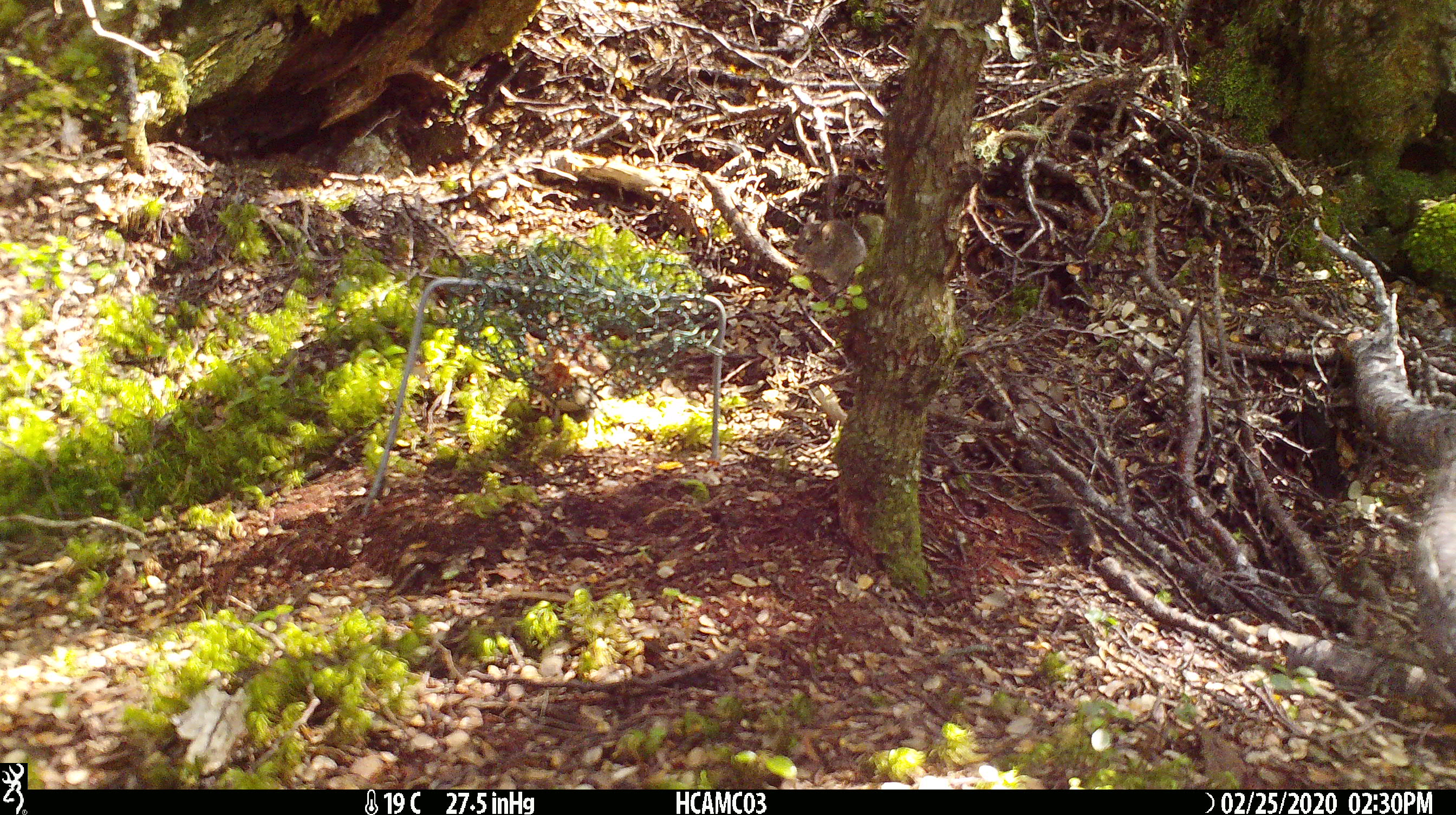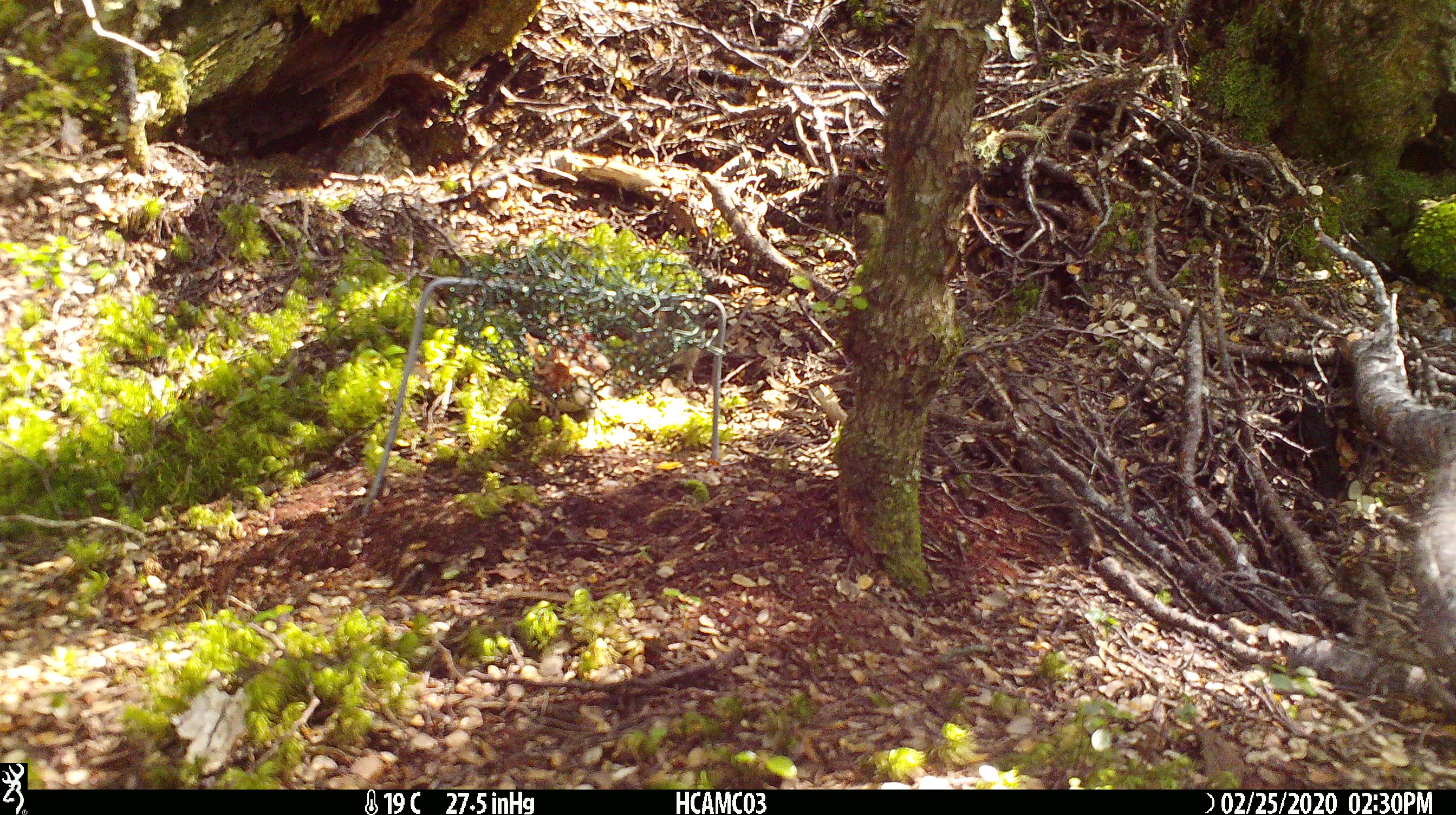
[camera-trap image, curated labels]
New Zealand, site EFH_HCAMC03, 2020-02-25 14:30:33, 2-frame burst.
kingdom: Animalia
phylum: Chordata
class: Mammalia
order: Rodentia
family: Muridae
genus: Mus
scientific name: Mus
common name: mouse